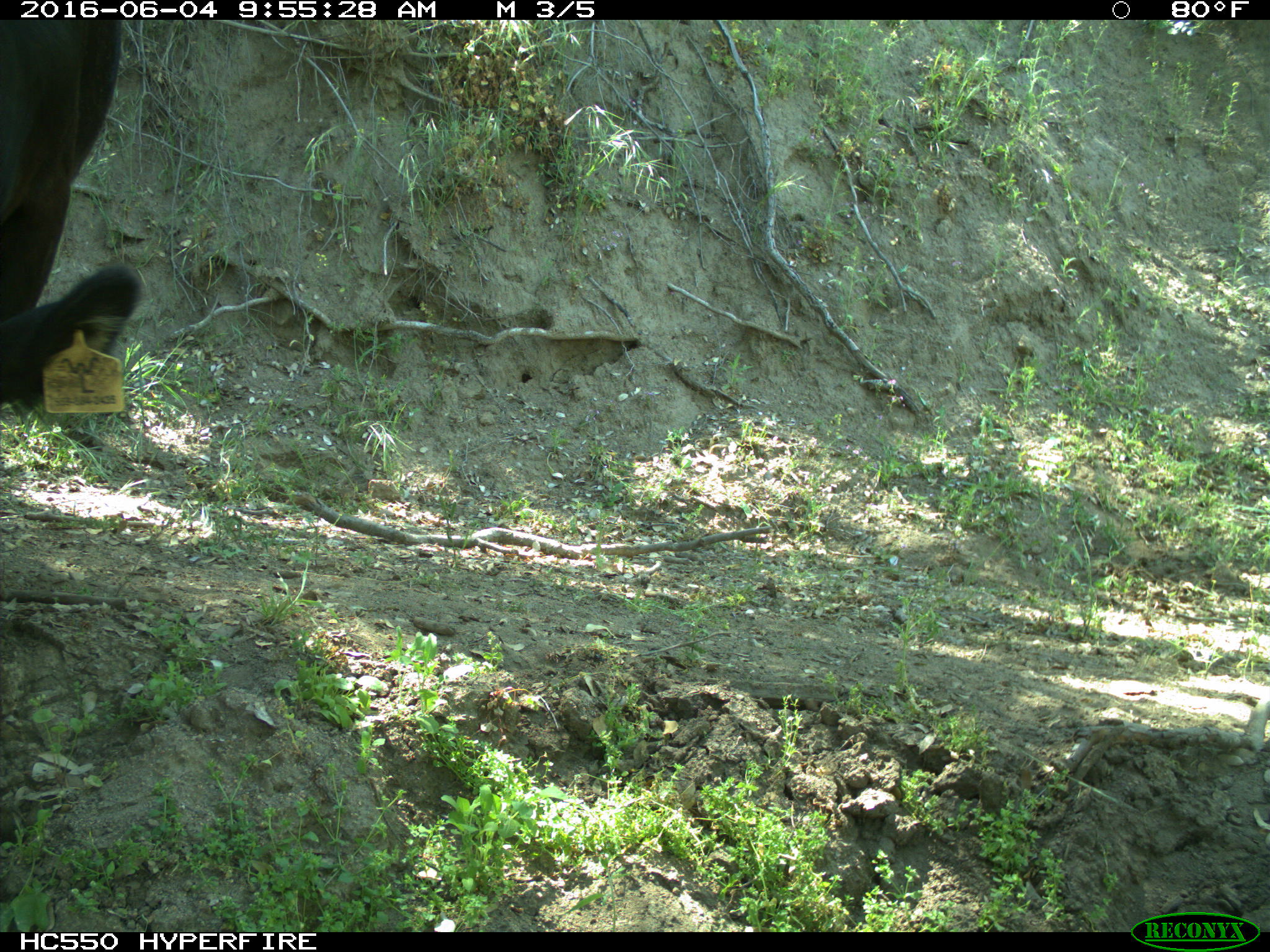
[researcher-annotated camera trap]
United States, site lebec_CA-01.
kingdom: Animalia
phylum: Chordata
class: Mammalia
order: Artiodactyla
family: Bovidae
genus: Bos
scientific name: Bos taurus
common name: domestic cow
Bos taurus (domestic cow).